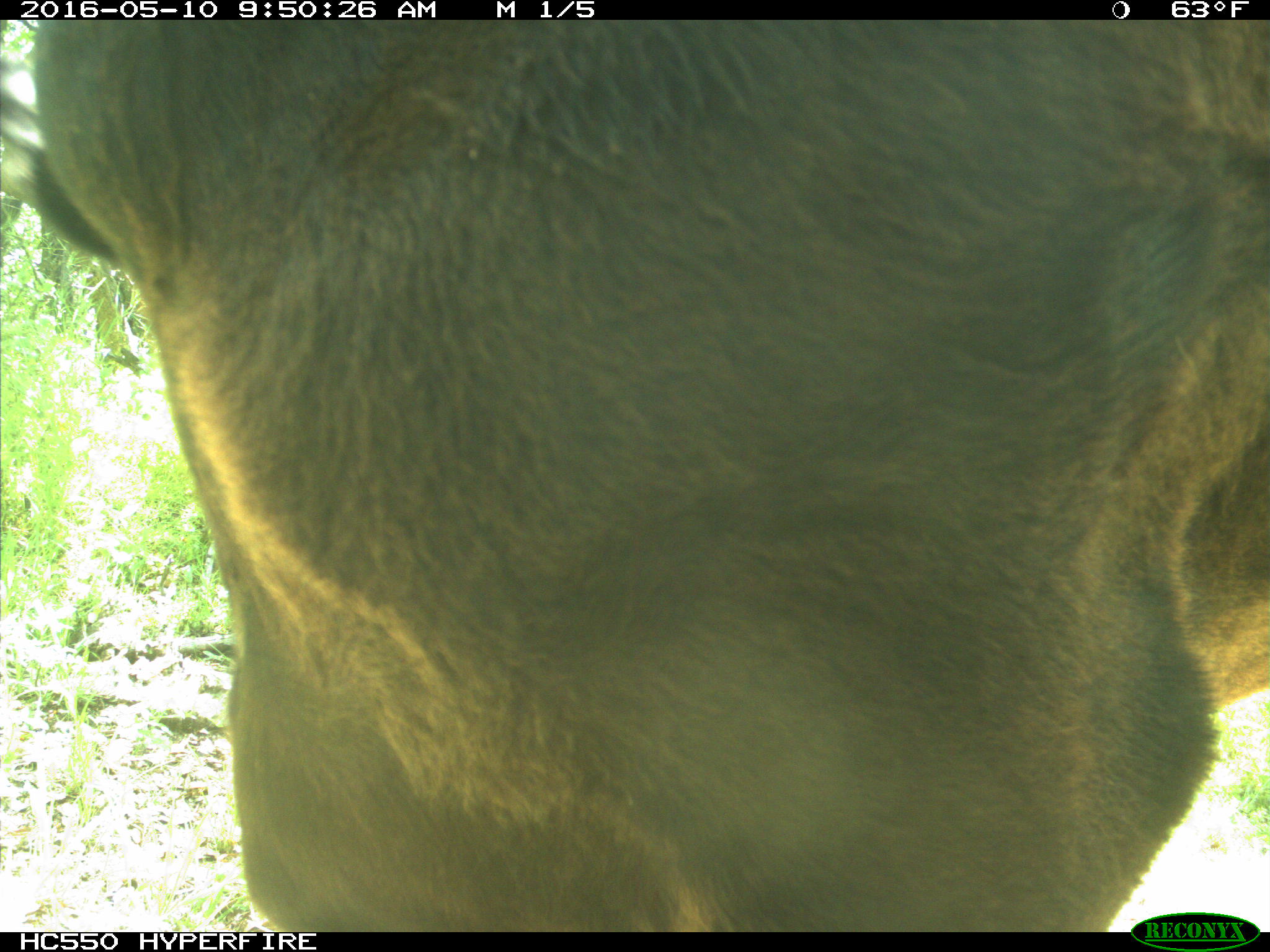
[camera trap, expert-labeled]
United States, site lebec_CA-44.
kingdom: Animalia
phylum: Chordata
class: Mammalia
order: Artiodactyla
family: Bovidae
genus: Bos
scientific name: Bos taurus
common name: domestic cow